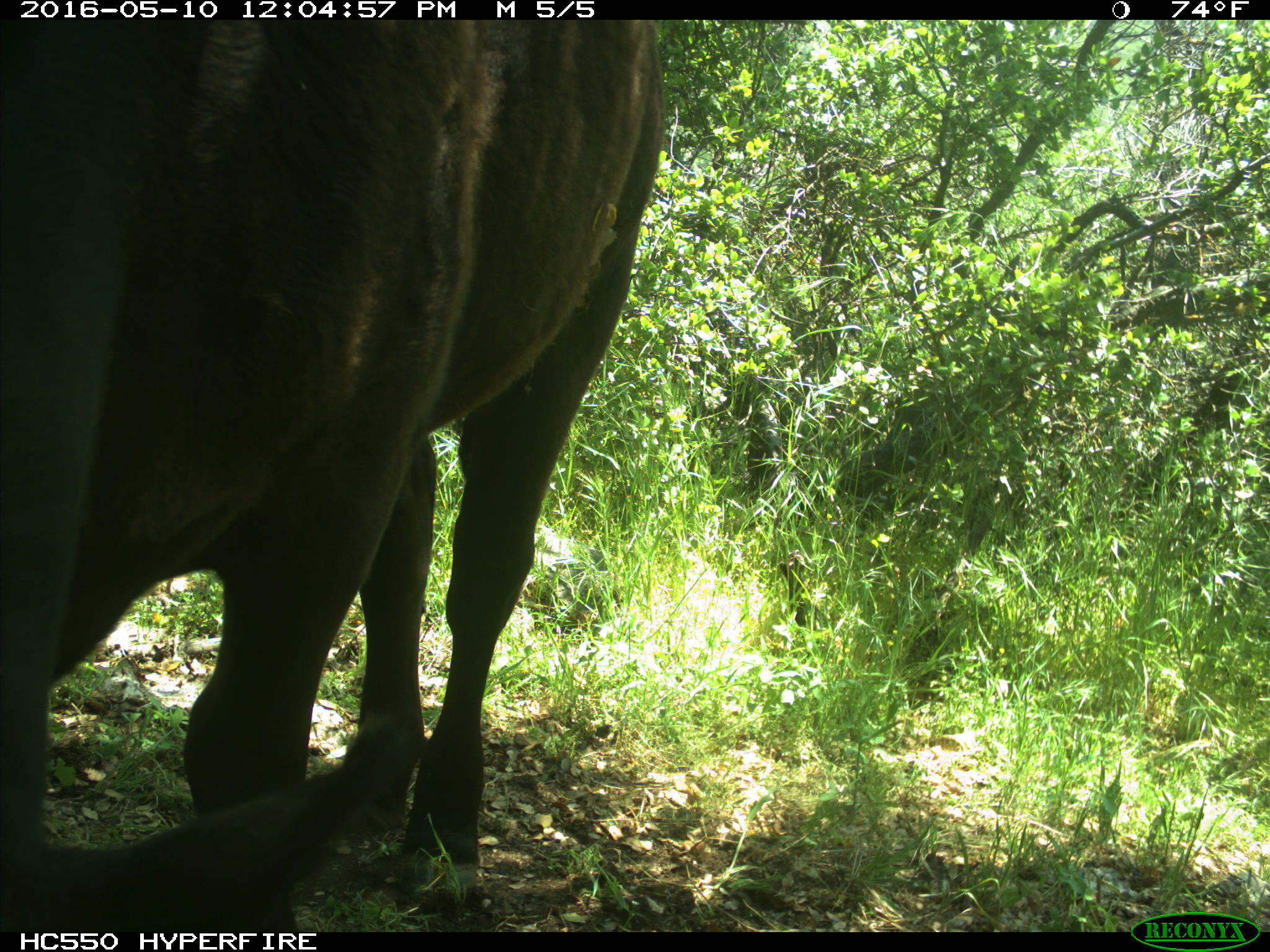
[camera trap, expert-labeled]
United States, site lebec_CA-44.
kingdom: Animalia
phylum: Chordata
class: Mammalia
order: Artiodactyla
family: Bovidae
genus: Bos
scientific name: Bos taurus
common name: domestic cow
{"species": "Bos taurus (domestic cow)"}